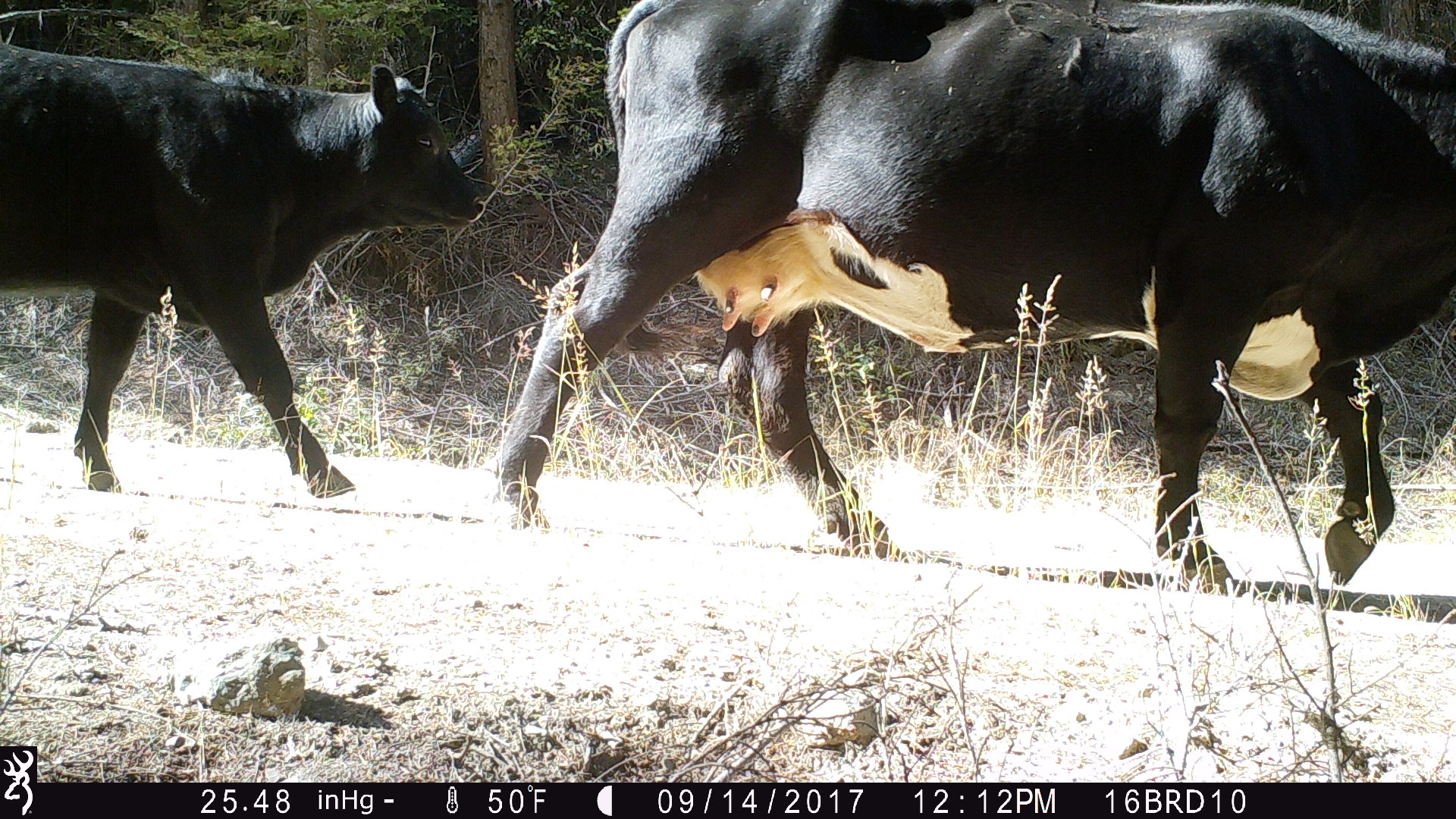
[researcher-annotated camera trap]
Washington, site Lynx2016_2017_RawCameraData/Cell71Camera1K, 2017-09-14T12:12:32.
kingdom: Animalia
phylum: Chordata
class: Mammalia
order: Artiodactyla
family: Bovidae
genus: Bos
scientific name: Bos taurus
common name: domestic cattle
Domestic cattle (Bos taurus). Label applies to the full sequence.